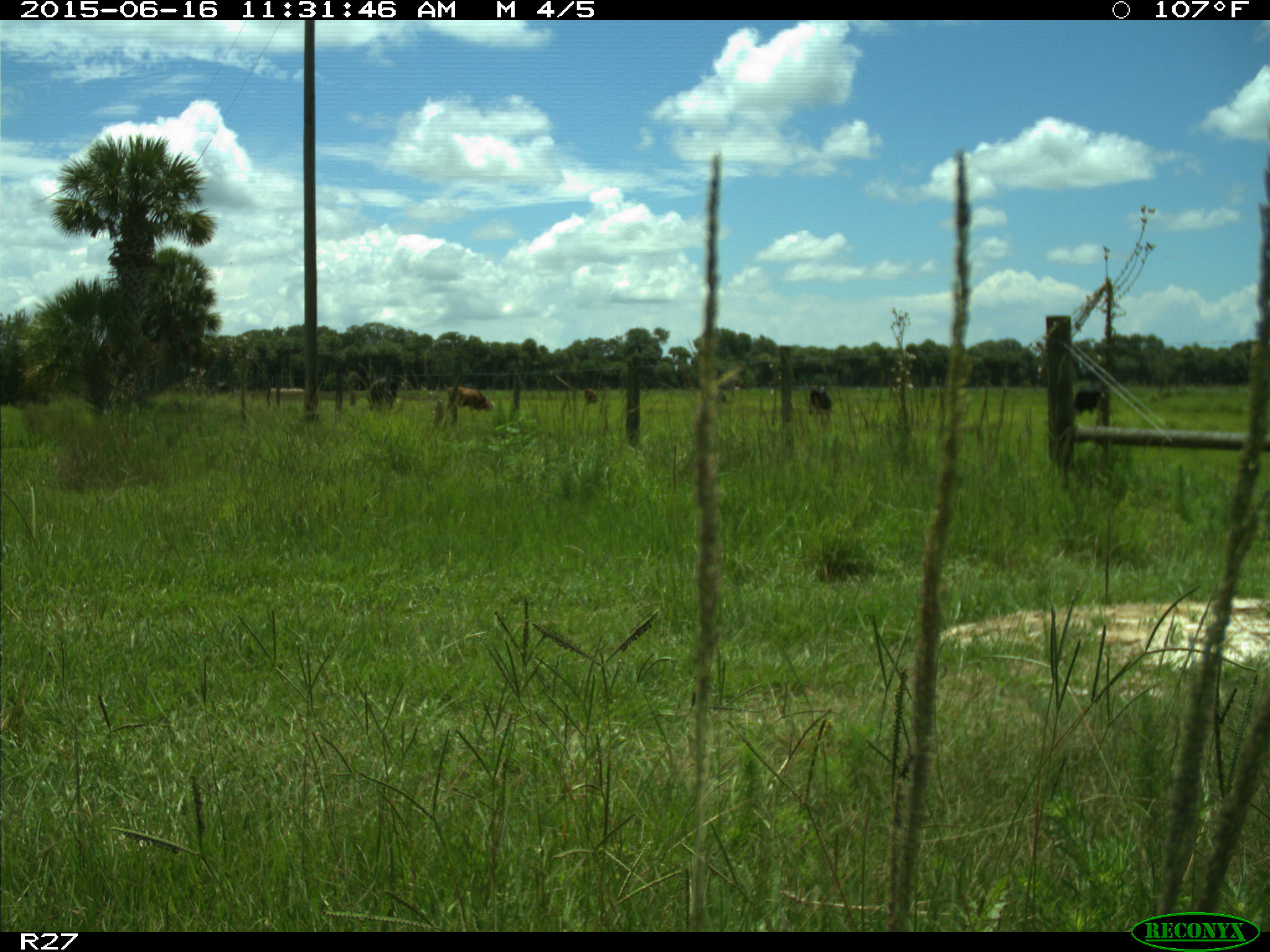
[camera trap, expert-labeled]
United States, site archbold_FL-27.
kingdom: Animalia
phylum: Chordata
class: Mammalia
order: Artiodactyla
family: Bovidae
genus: Bos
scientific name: Bos taurus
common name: domestic cow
Bos taurus (domestic cow).